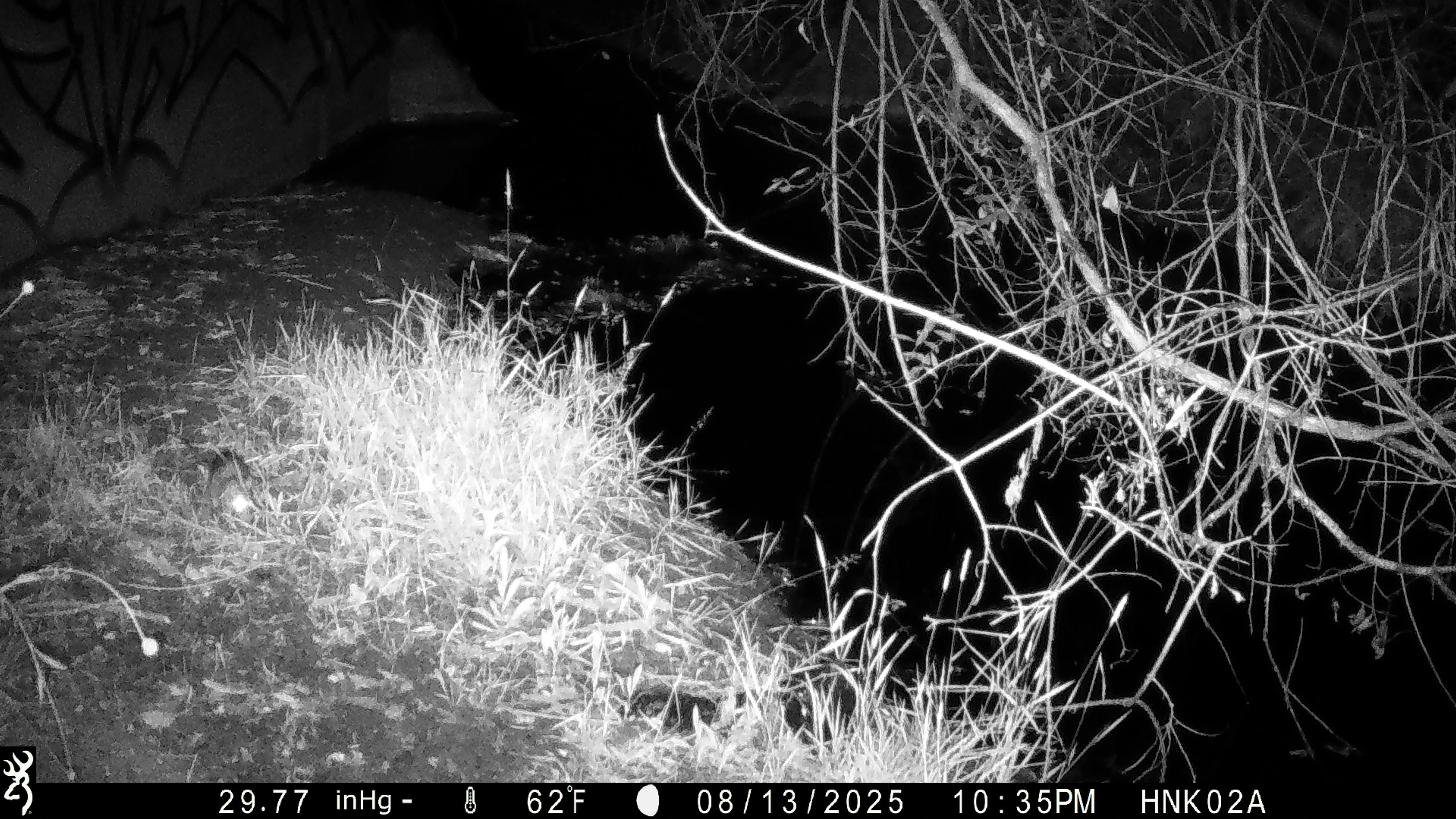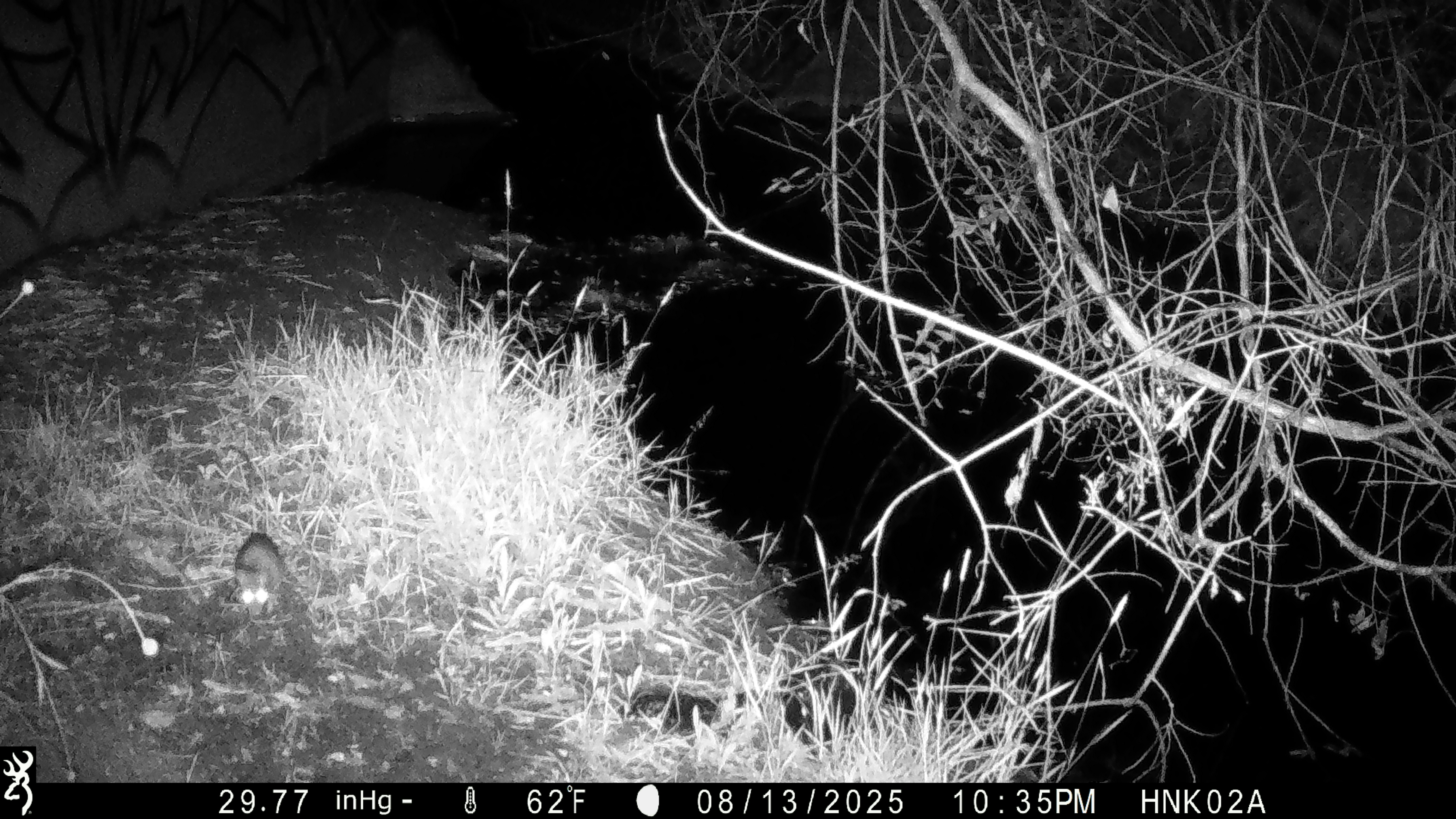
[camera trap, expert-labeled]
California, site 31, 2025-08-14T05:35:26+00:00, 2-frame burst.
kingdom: Animalia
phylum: Chordata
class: Mammalia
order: Rodentia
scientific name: Rodentia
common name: mouse or rat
Mouse or rat (Rodentia).